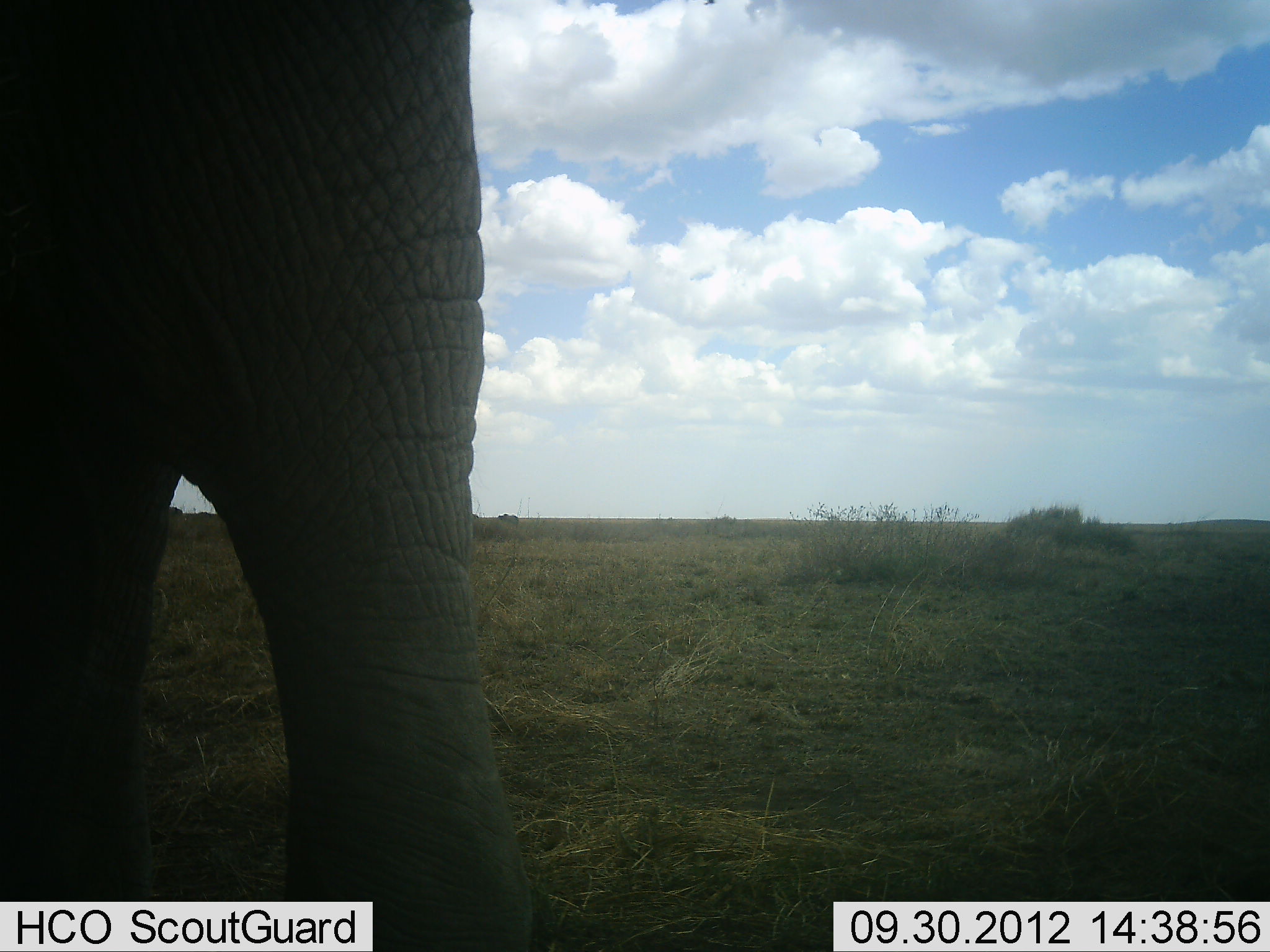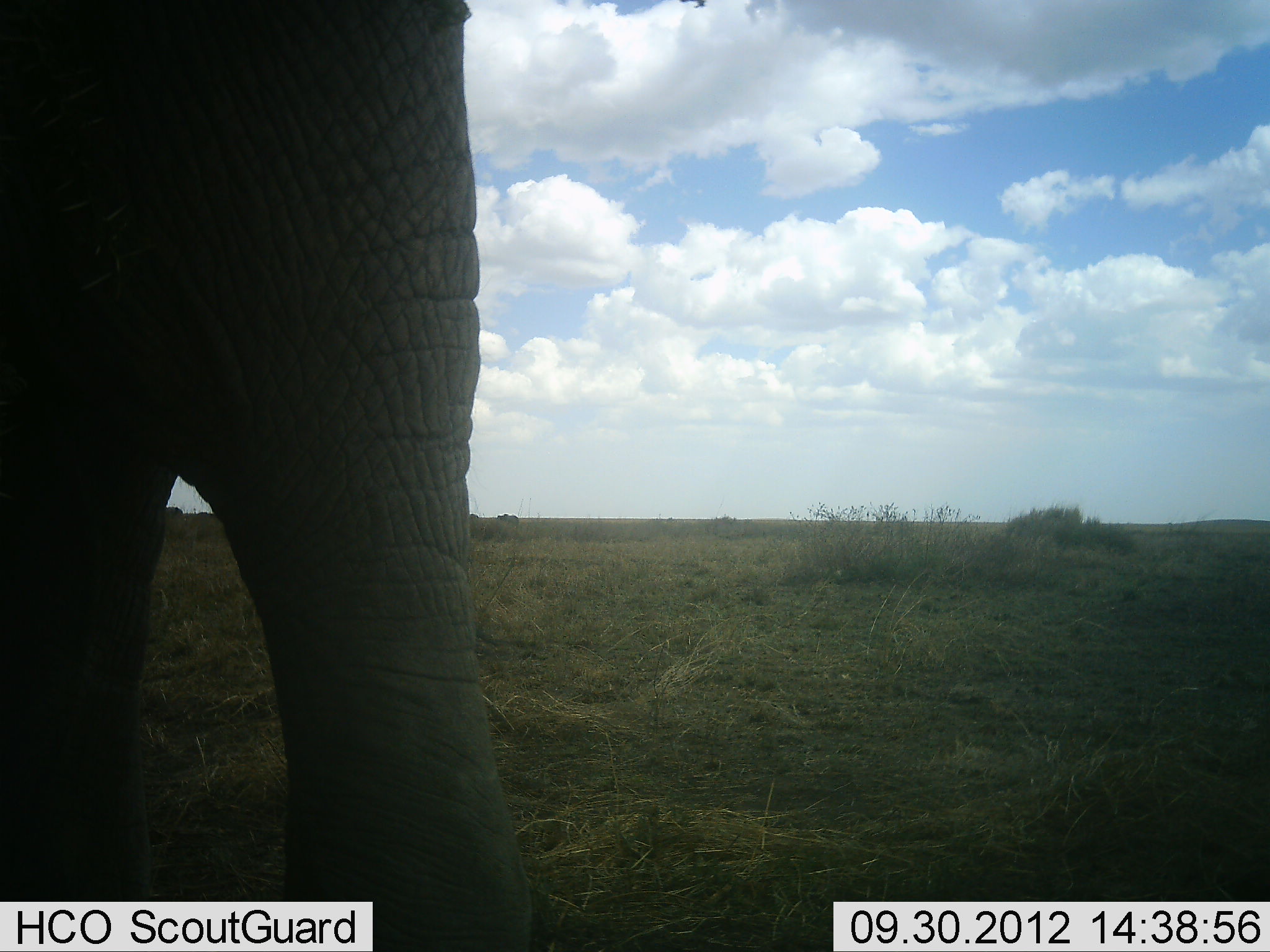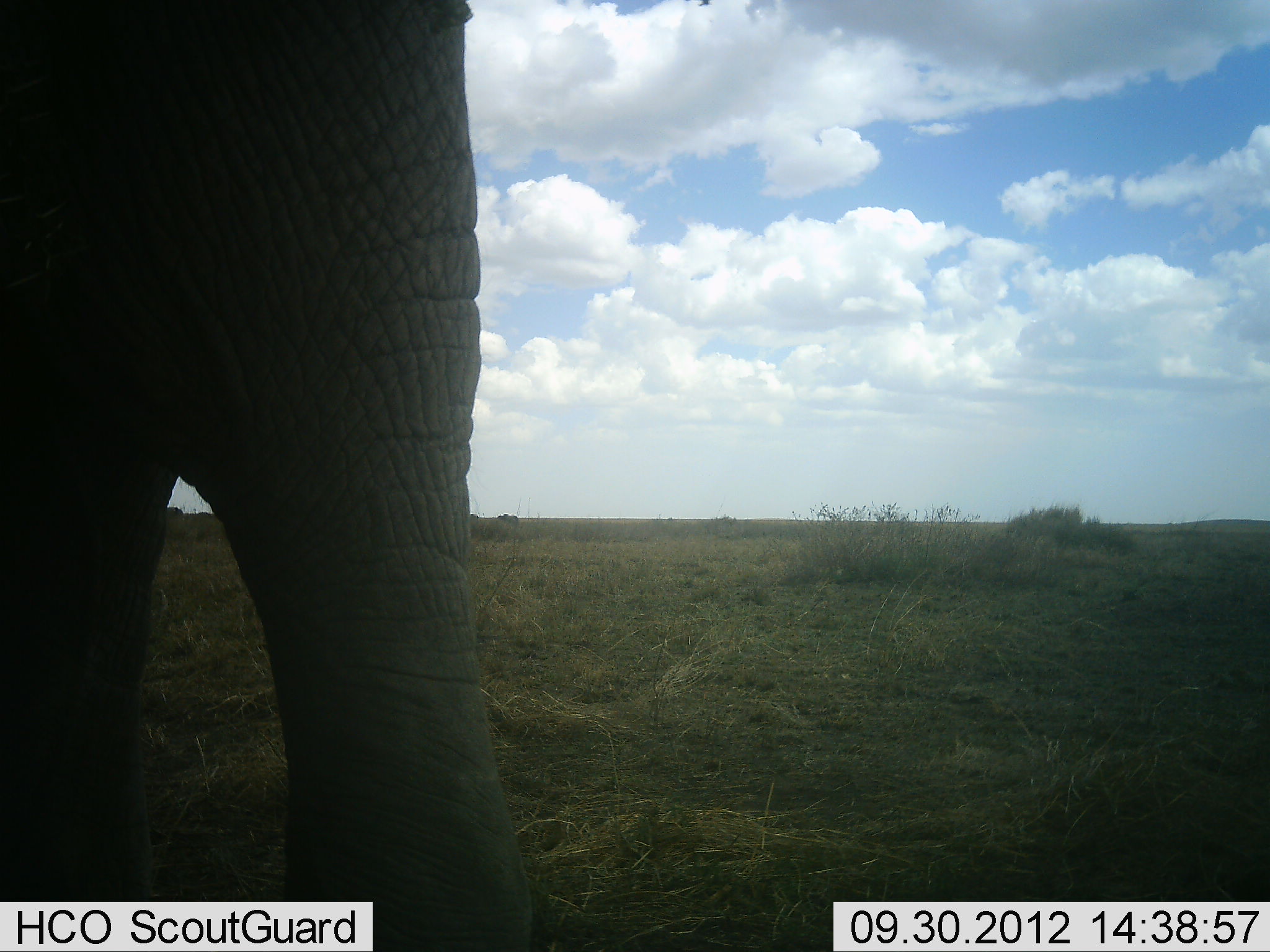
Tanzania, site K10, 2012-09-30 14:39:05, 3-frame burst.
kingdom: Animalia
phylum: Chordata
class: Mammalia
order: Proboscidea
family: Elephantidae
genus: Loxodonta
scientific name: Loxodonta africana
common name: african bush elephant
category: elephant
Elephant (african bush elephant) (Loxodonta africana), count 1. Behavior (volunteer vote fractions): standing 91%, resting 0%, moving 0%, interacting 9%. Young present (vote fraction): 0%. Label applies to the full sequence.